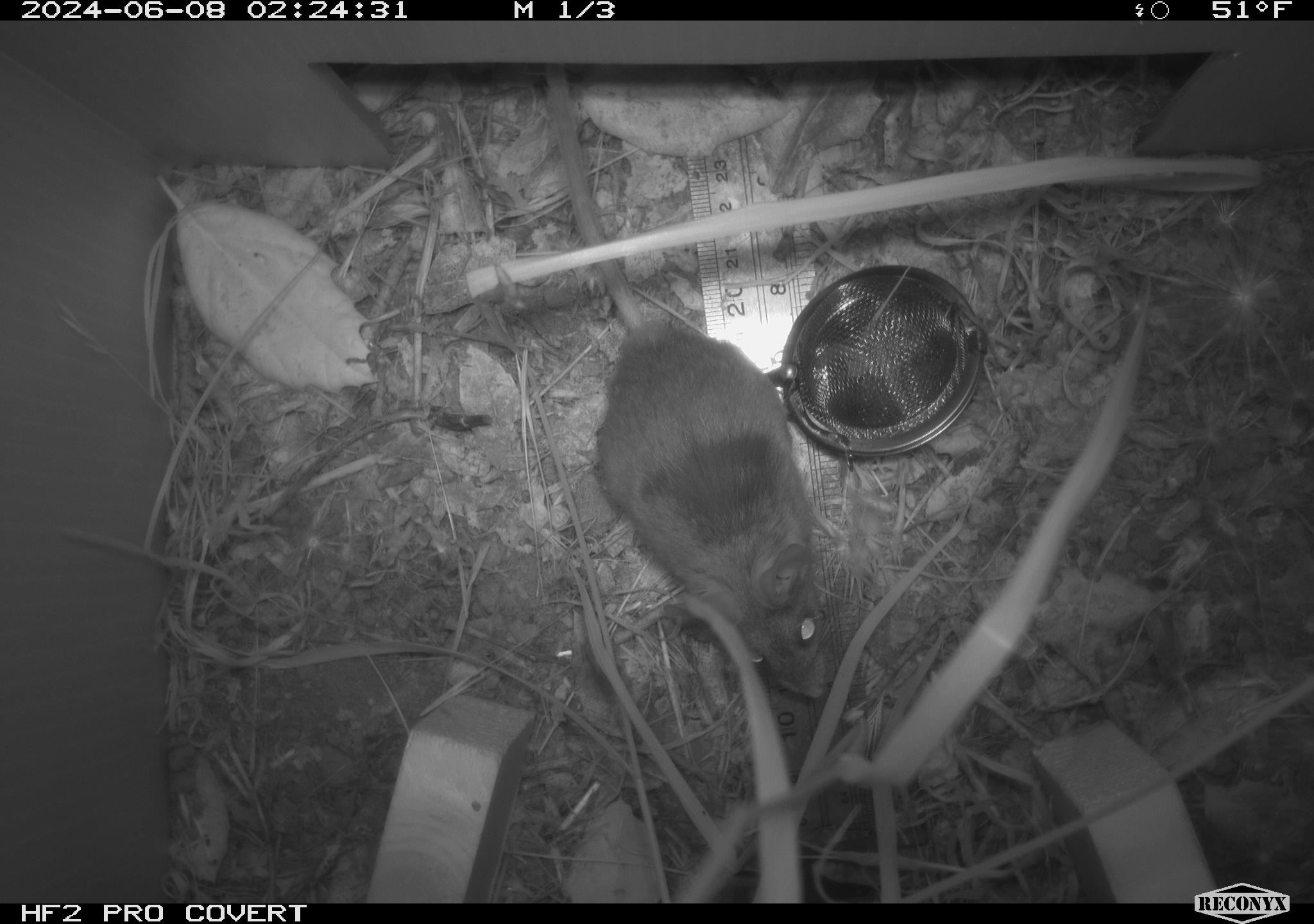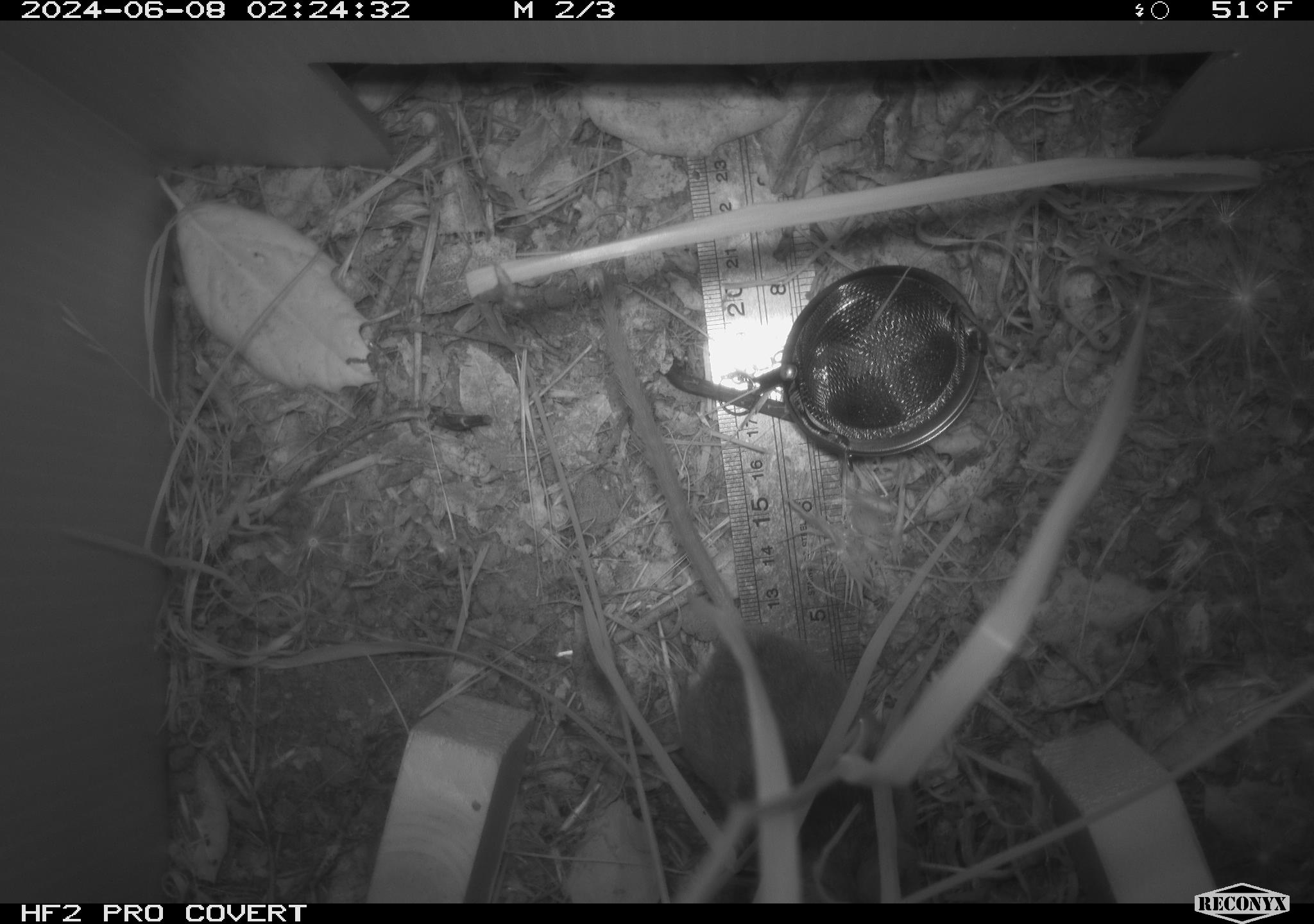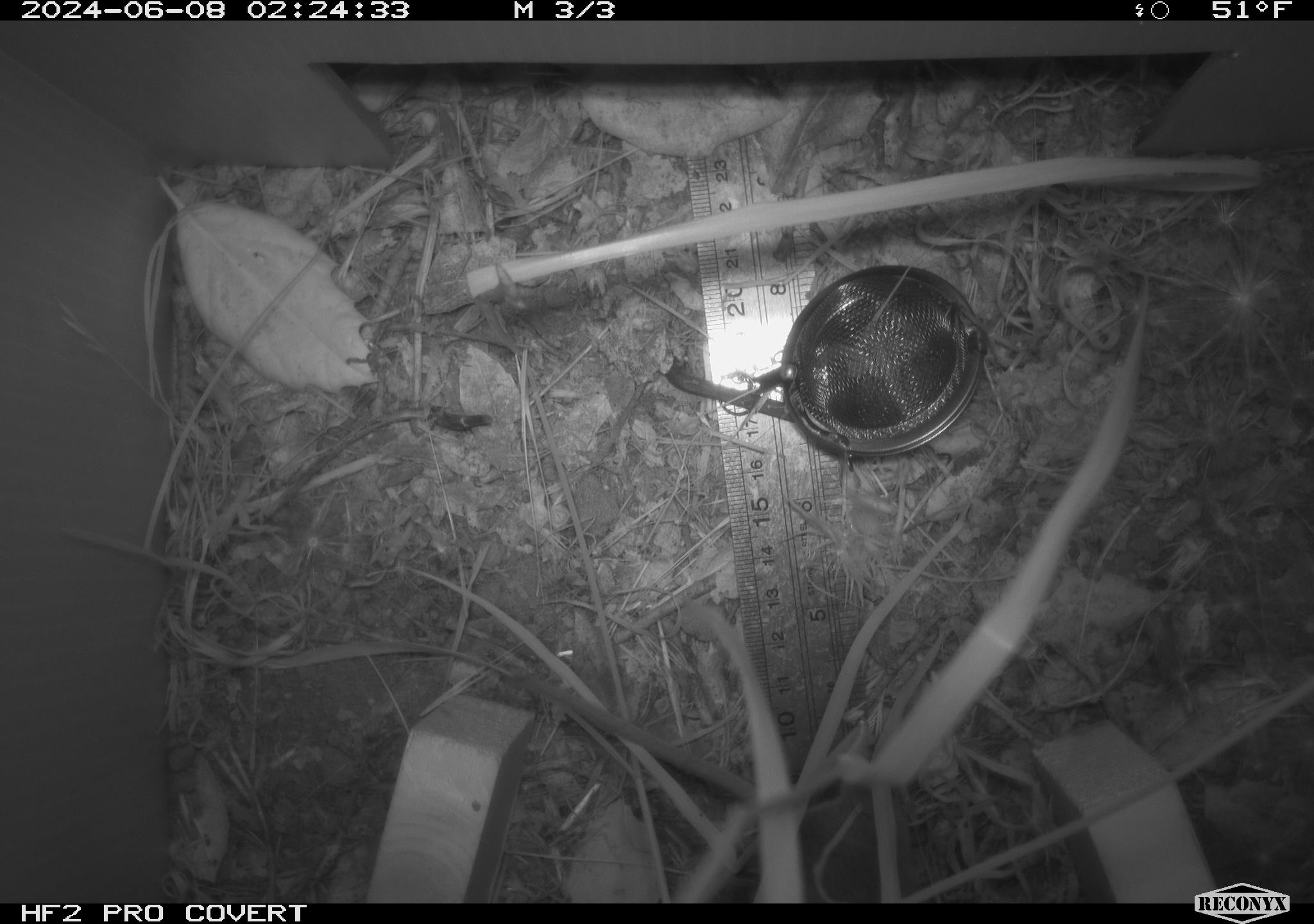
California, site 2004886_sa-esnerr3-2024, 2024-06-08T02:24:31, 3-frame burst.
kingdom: Animalia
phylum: Chordata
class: Mammalia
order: Rodentia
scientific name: Rodentia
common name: rodent